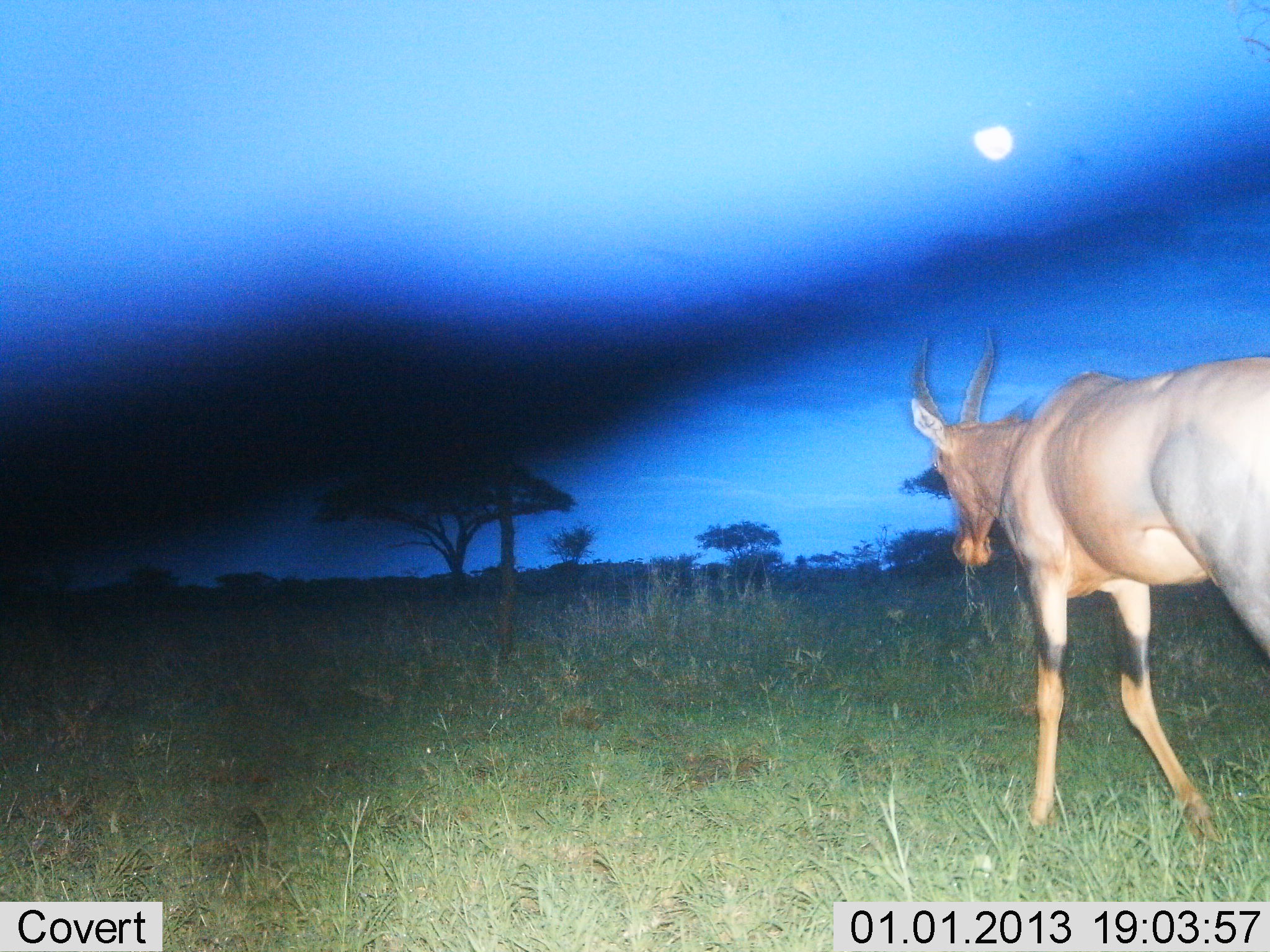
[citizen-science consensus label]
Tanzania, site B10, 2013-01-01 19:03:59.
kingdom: Animalia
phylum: Chordata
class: Mammalia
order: Artiodactyla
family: Bovidae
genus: Damaliscus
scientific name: Damaliscus lunatus jimela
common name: topi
Topi (Damaliscus lunatus jimela), count 1. Behavior (volunteer vote fractions): standing 11%, resting 0%, moving 89%, interacting 0%. Young present (vote fraction): 0%. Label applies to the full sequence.